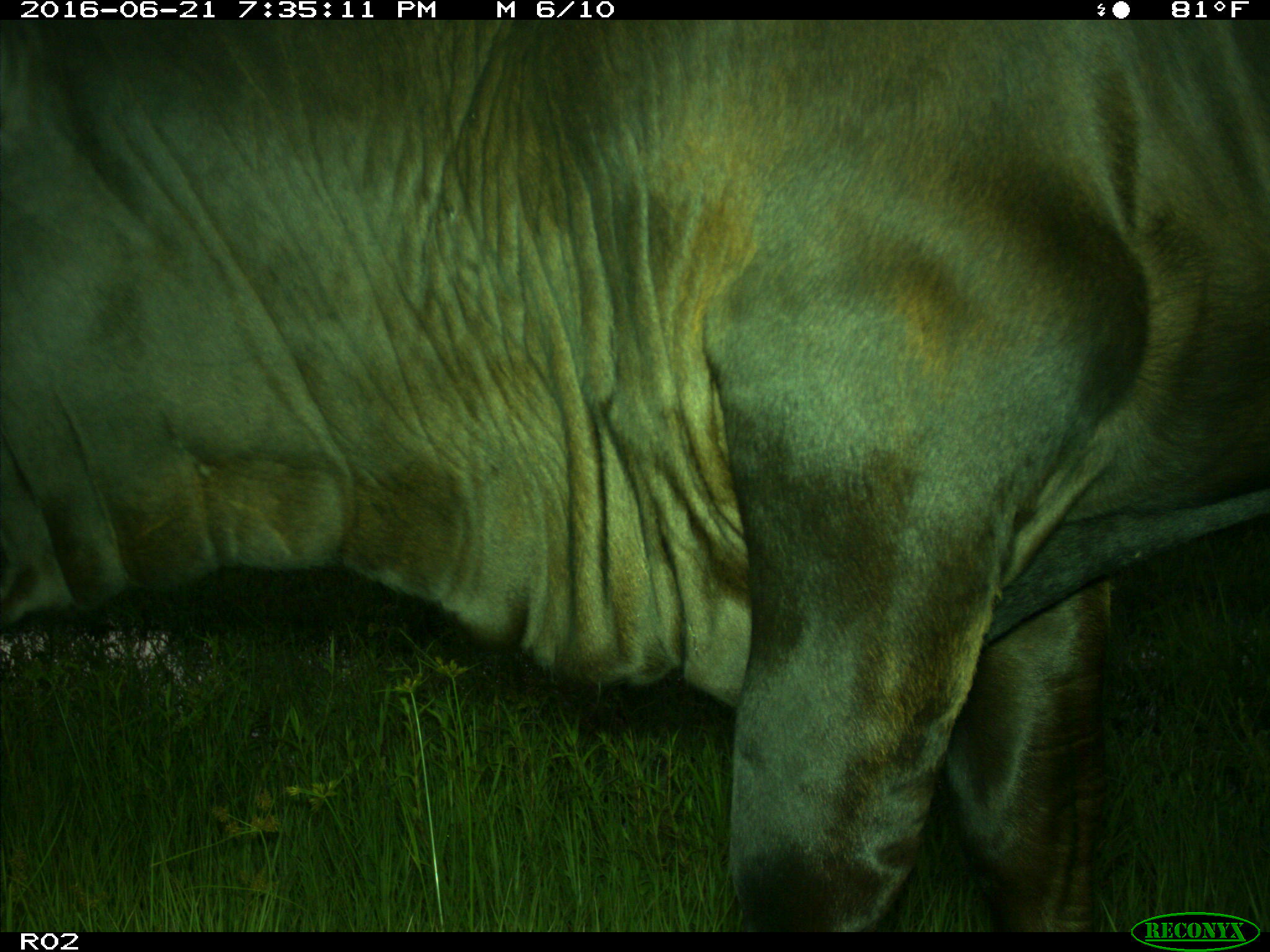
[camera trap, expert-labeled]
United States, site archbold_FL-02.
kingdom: Animalia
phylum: Chordata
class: Mammalia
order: Artiodactyla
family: Bovidae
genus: Bos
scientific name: Bos taurus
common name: domestic cow